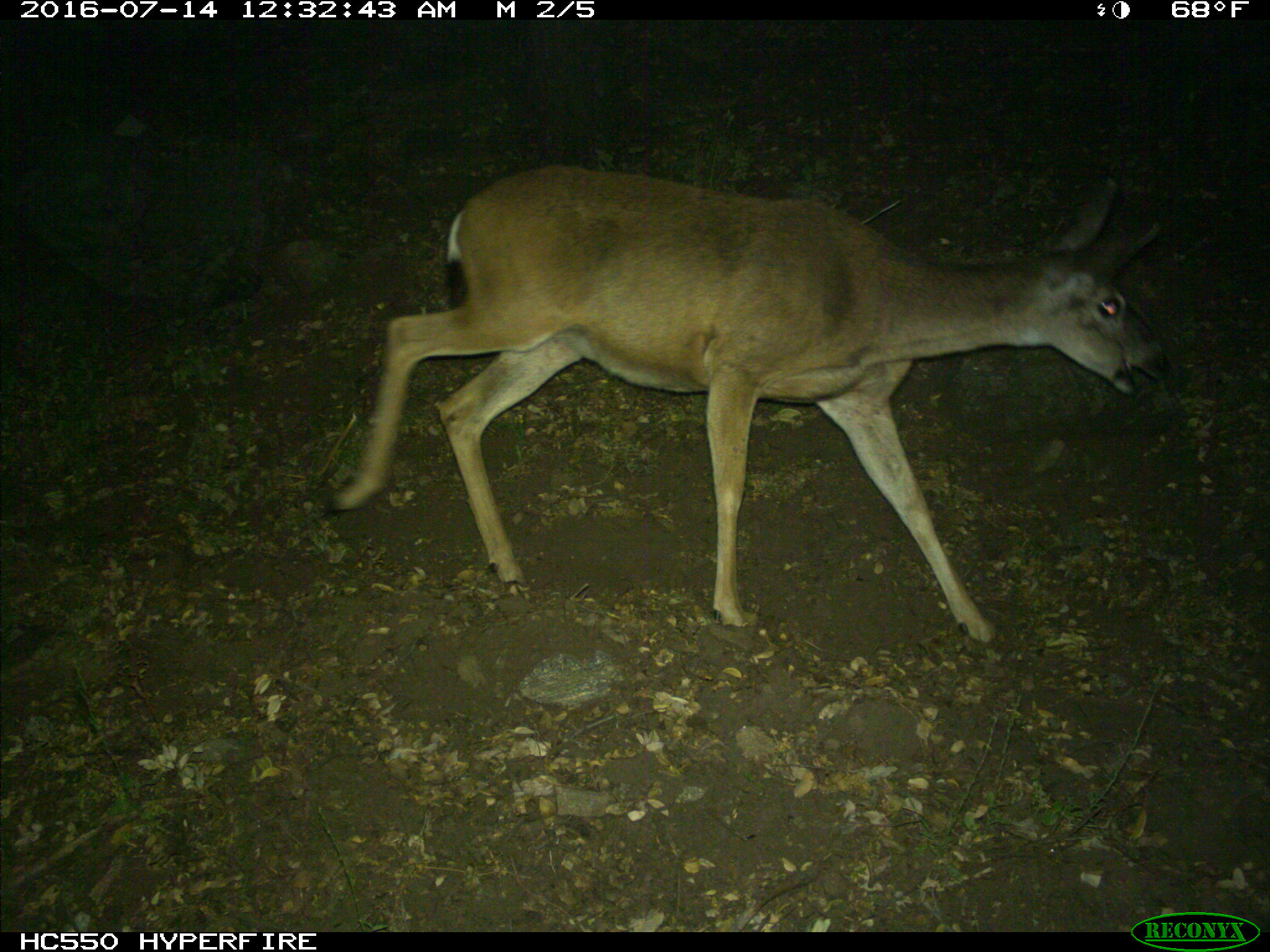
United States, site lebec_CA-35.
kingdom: Animalia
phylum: Chordata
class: Mammalia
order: Artiodactyla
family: Cervidae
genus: Odocoileus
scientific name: Odocoileus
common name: deer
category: unidentified deer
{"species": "unidentified deer (deer) (Odocoileus)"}